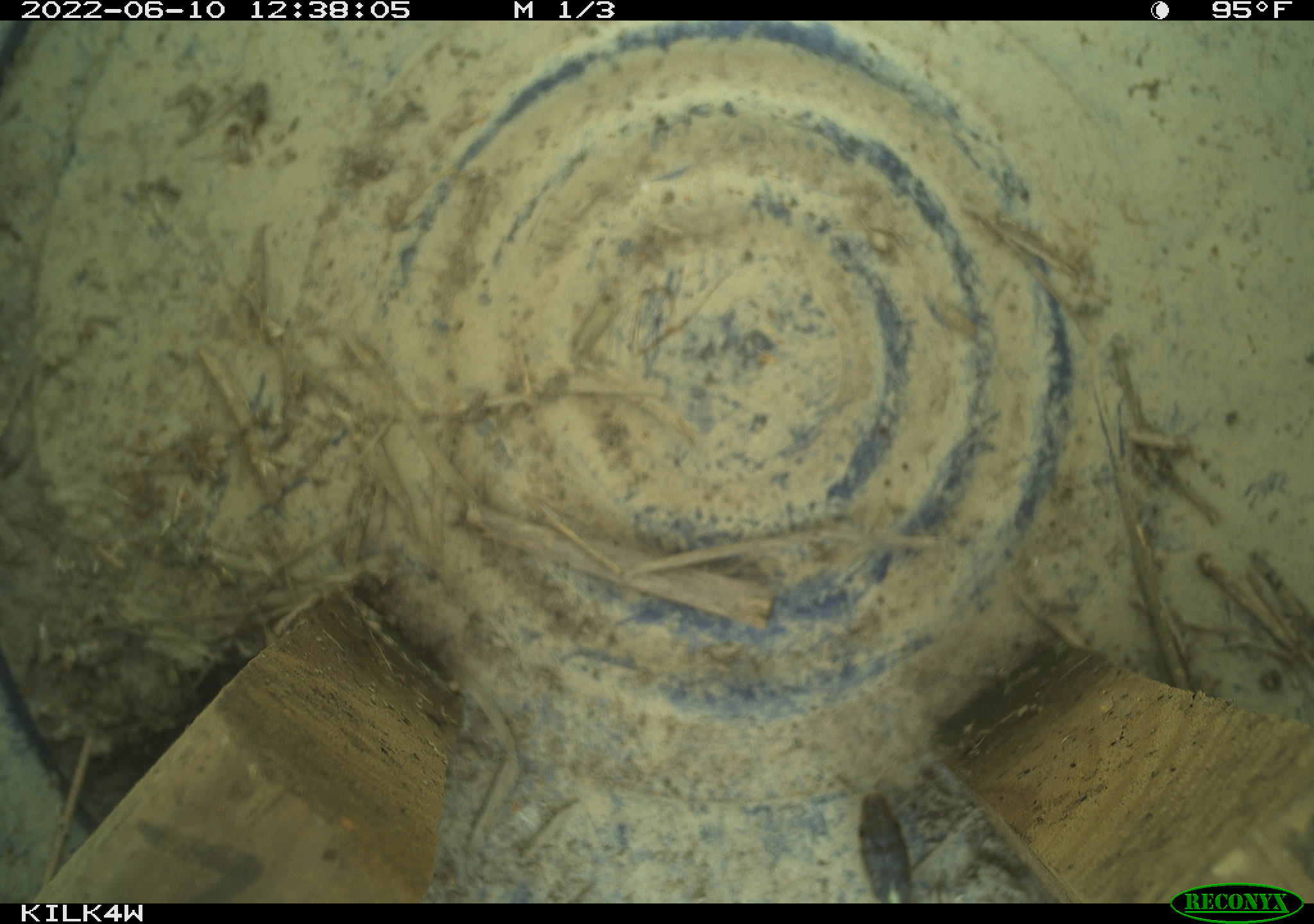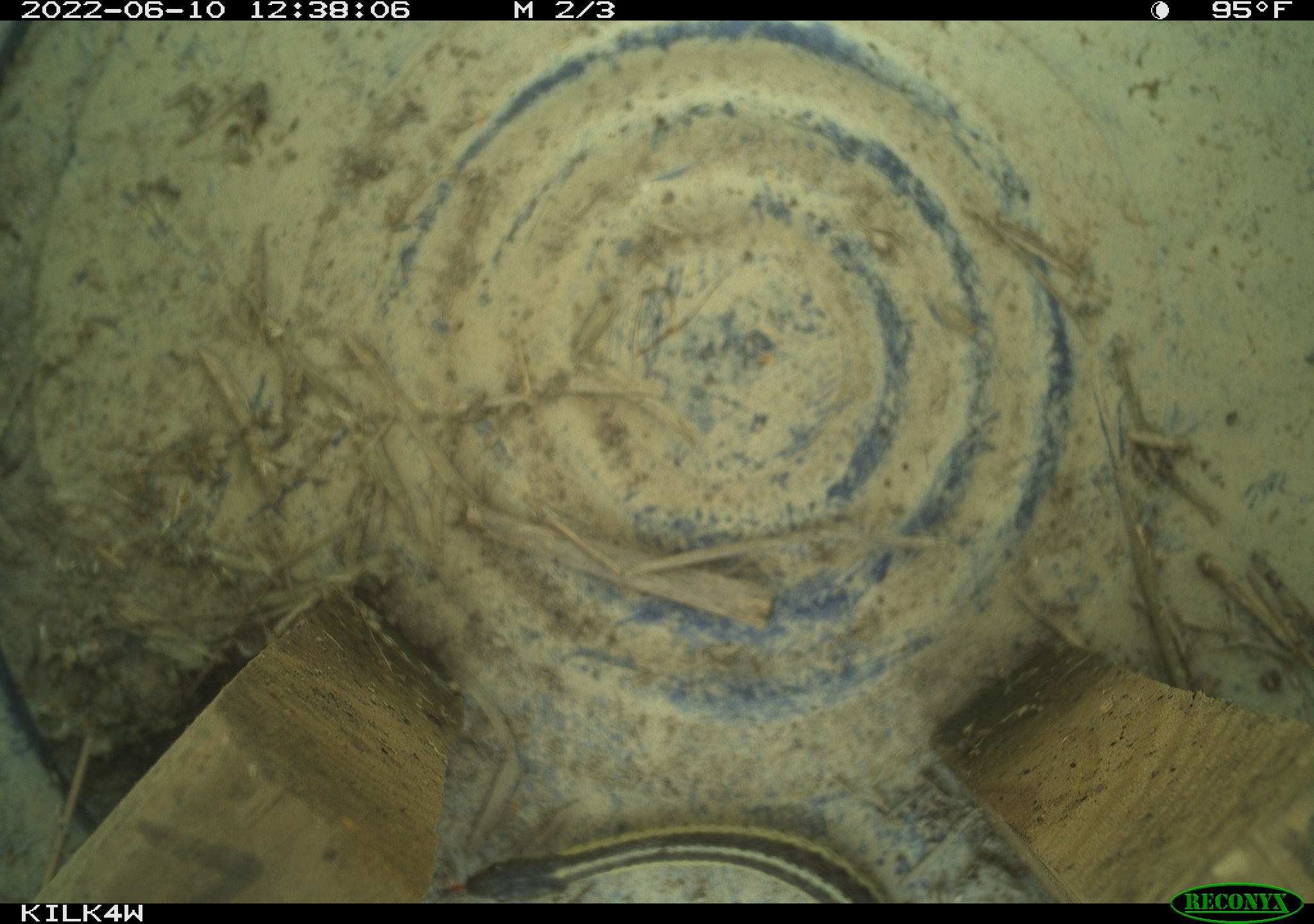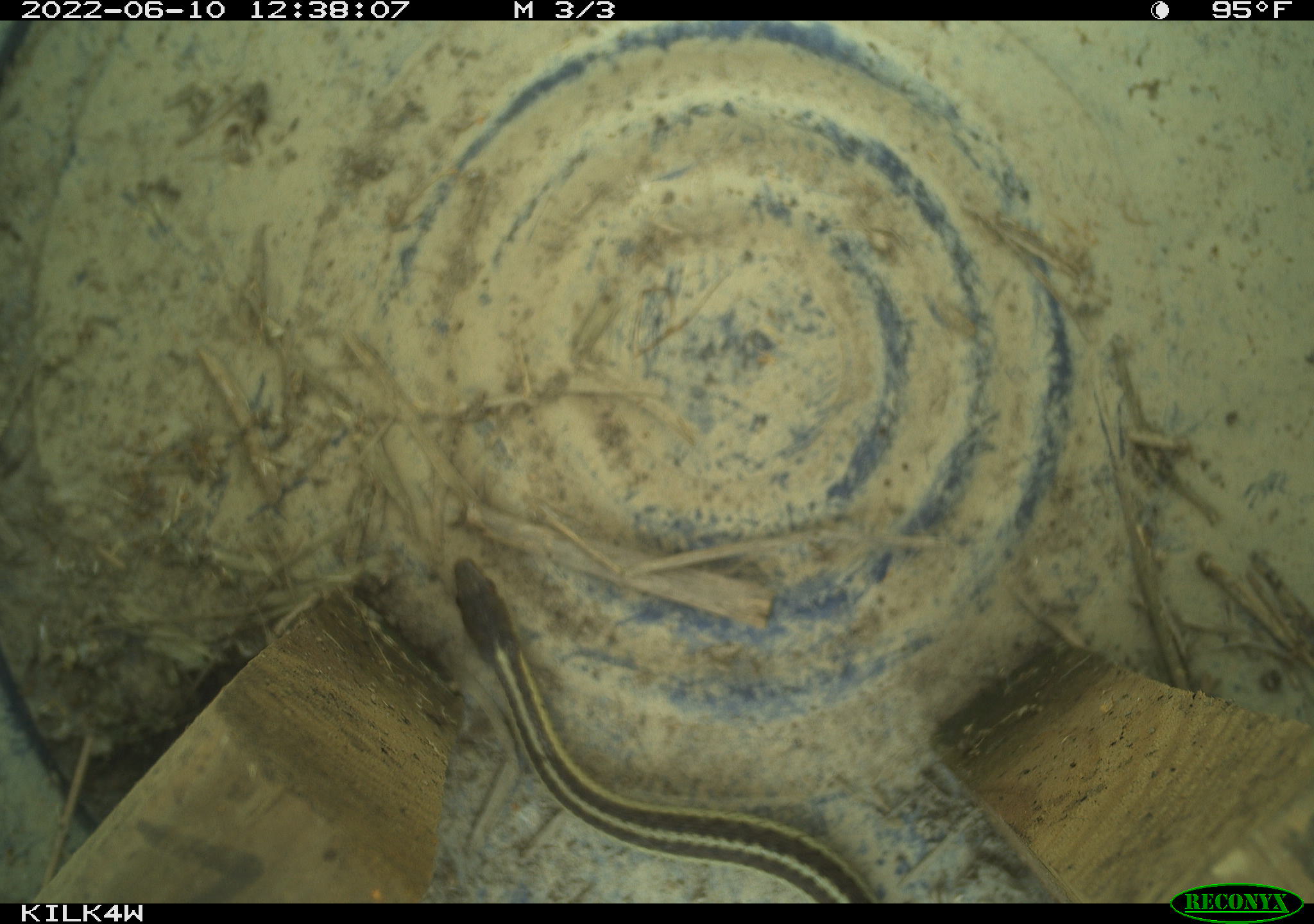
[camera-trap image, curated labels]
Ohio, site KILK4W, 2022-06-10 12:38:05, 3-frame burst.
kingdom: Animalia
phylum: Chordata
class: Reptilia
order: Squamata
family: Colubridae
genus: Thamnophis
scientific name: Thamnophis sirtalis sirtalis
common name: eastern gartersnake